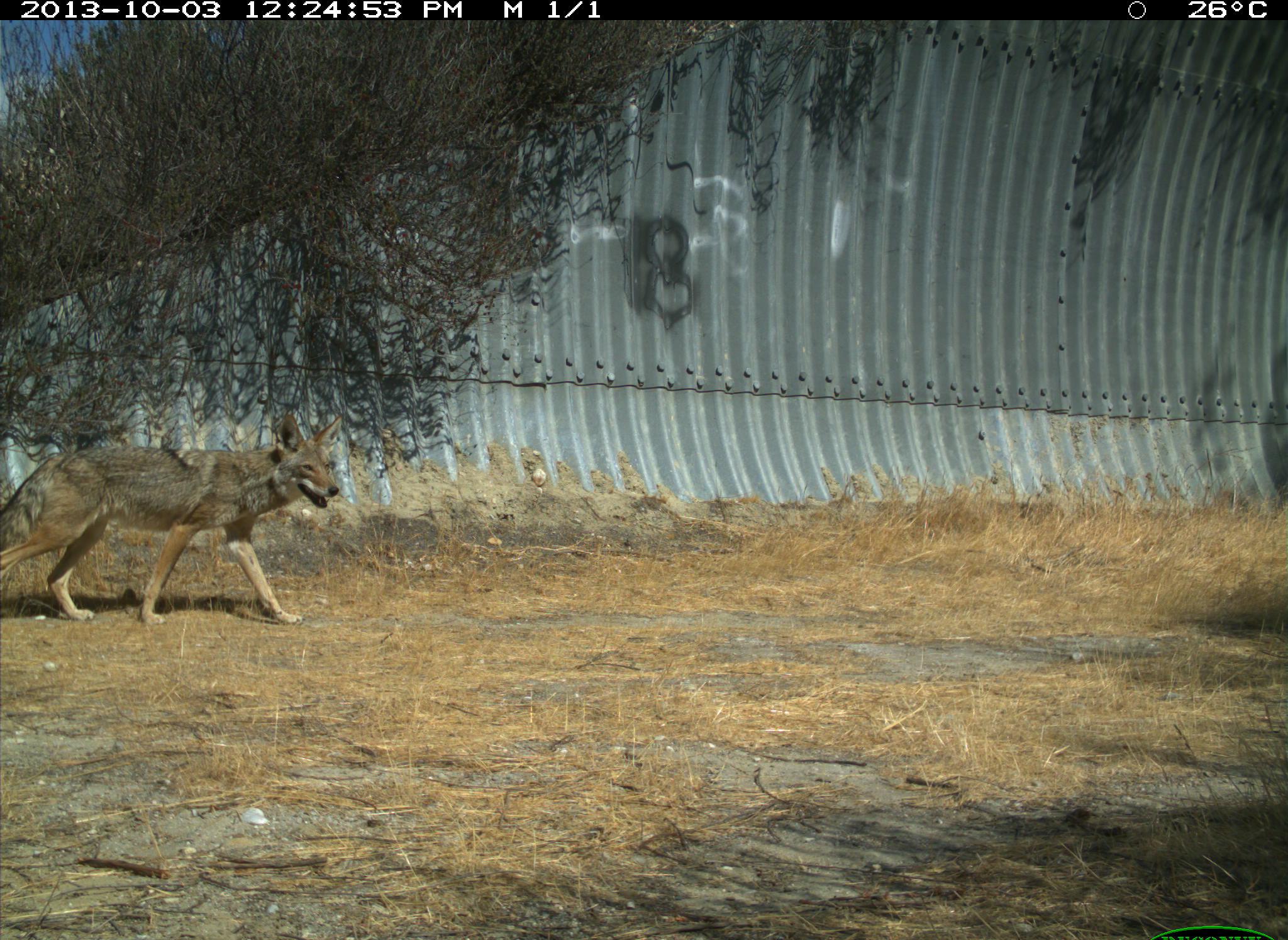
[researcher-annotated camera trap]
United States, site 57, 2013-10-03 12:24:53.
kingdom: Animalia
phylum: Chordata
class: Mammalia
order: Carnivora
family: Canidae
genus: Canis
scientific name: Canis latrans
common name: coyote